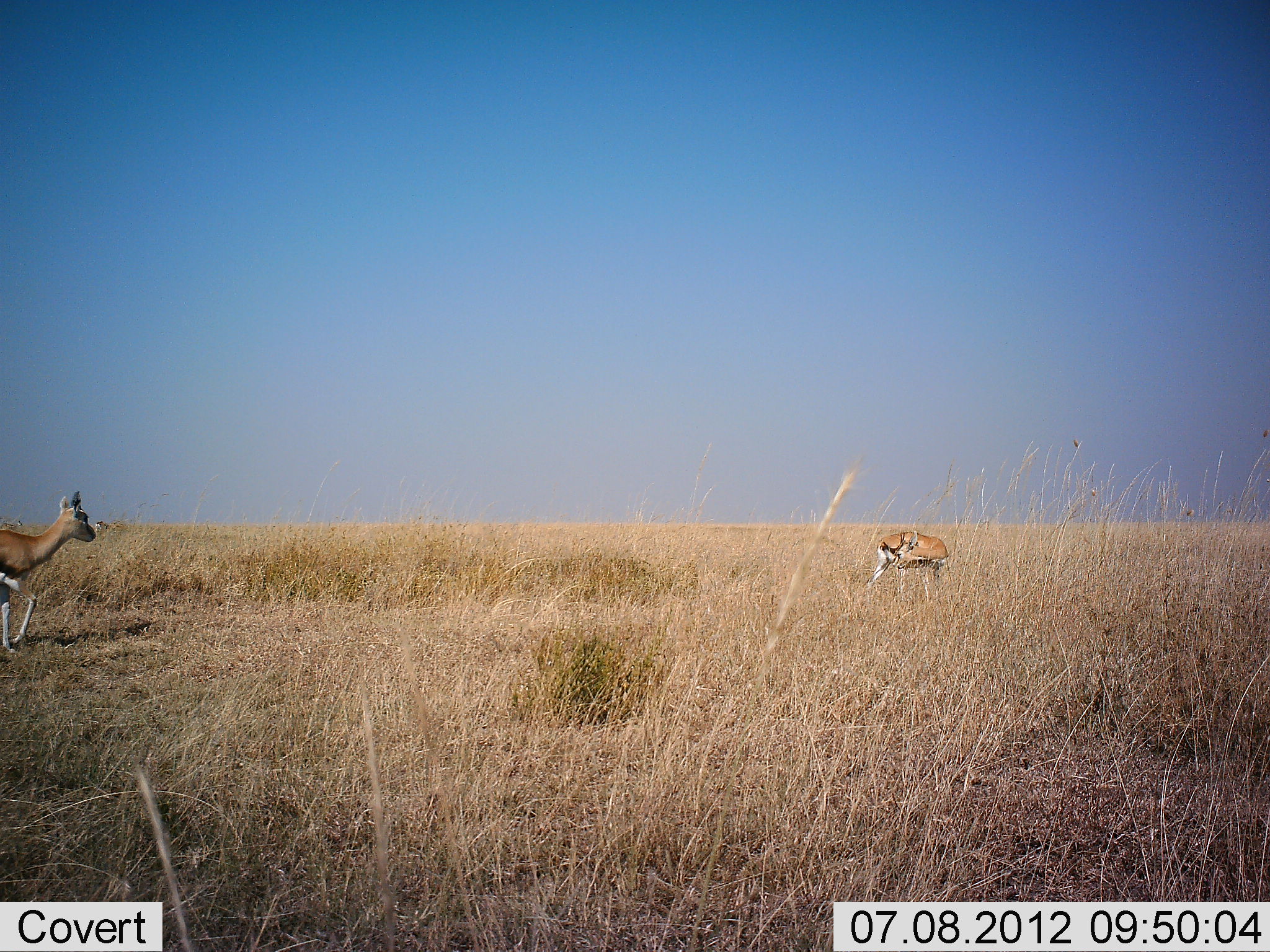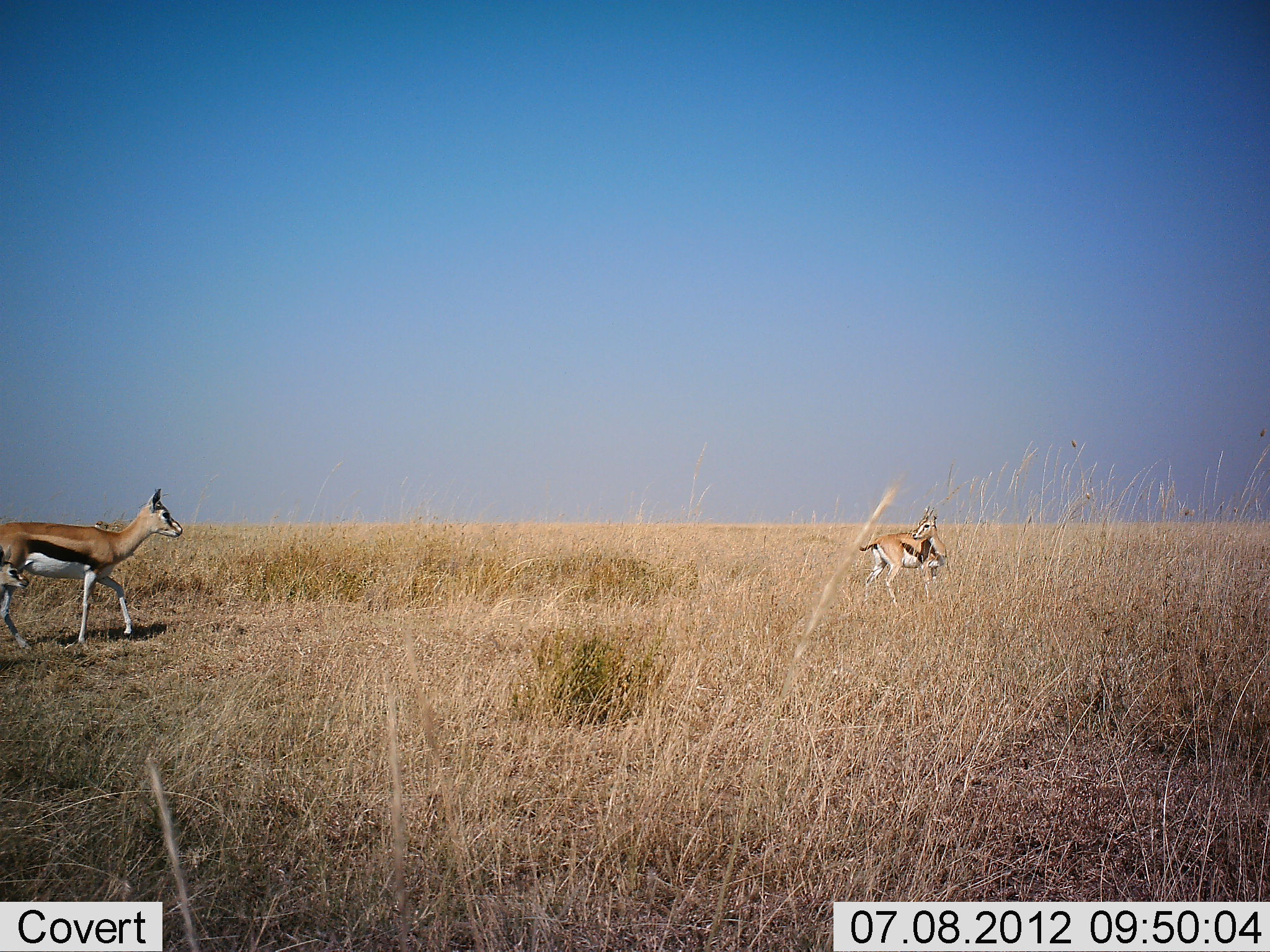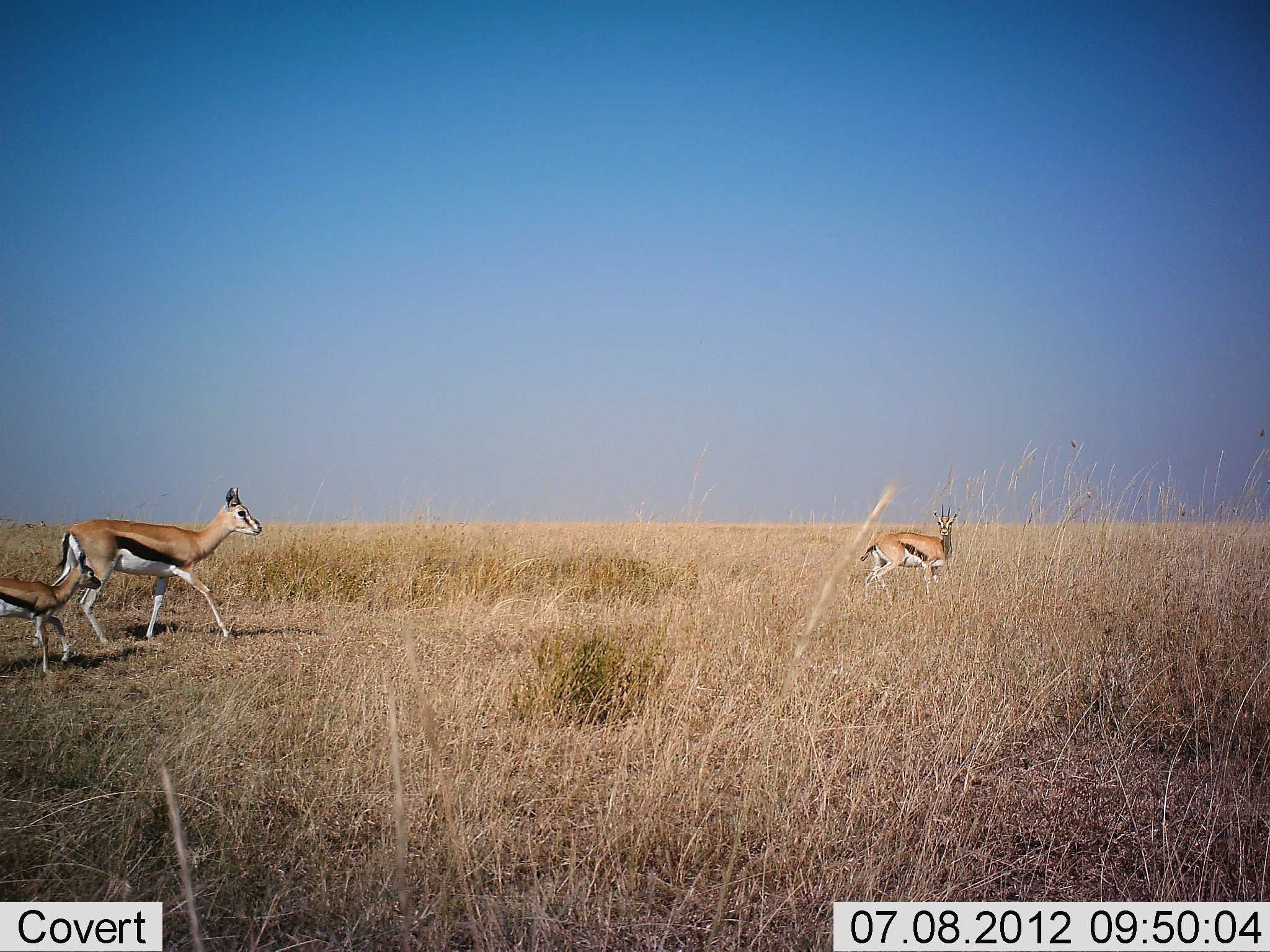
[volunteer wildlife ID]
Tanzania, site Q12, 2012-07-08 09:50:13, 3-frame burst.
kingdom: Animalia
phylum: Chordata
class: Mammalia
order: Artiodactyla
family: Bovidae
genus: Eudorcas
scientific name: Eudorcas thomsonii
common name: thomson's gazelle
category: gazellethomsons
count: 3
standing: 60%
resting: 0%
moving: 100%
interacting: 0%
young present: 50%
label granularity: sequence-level